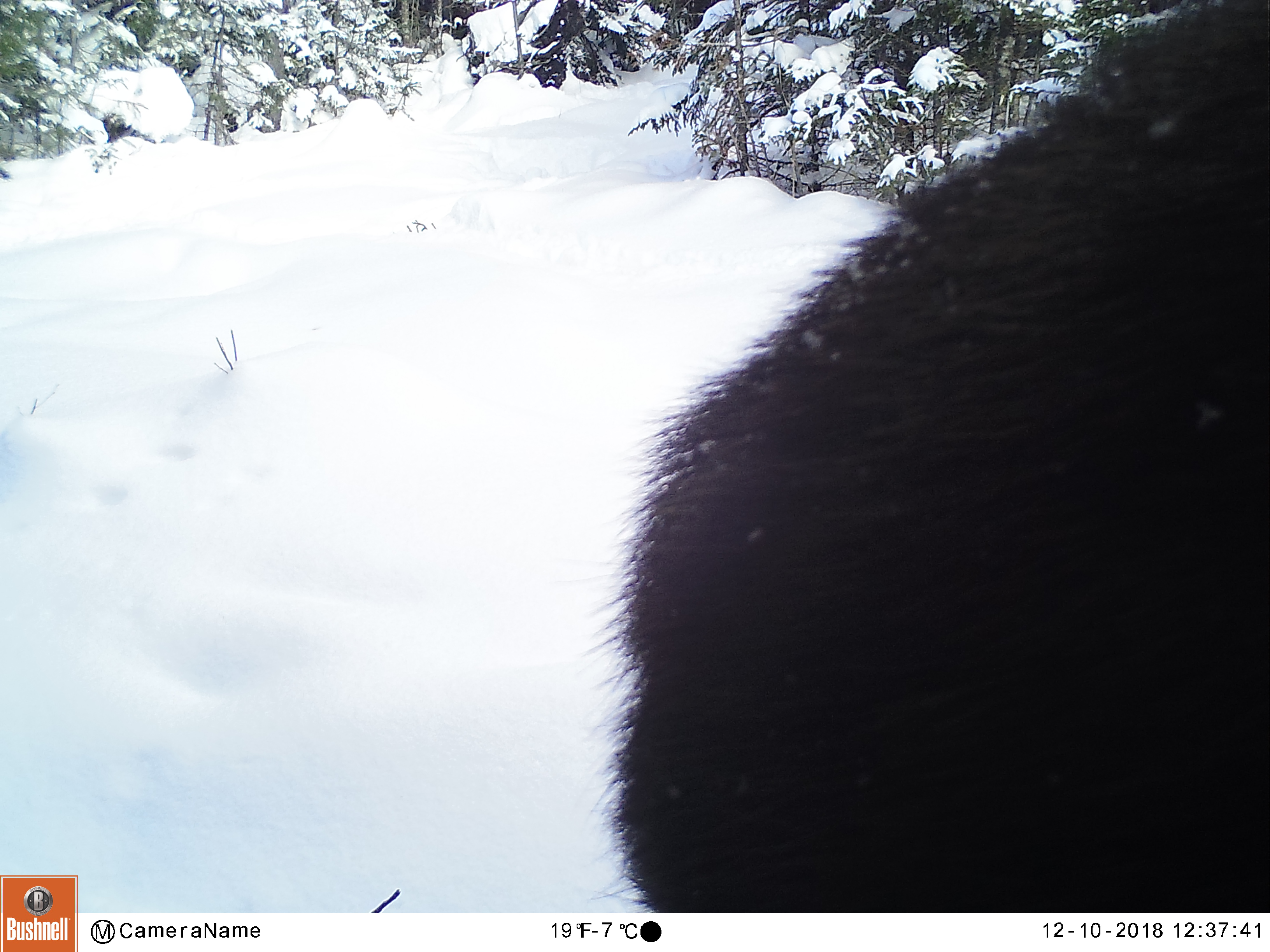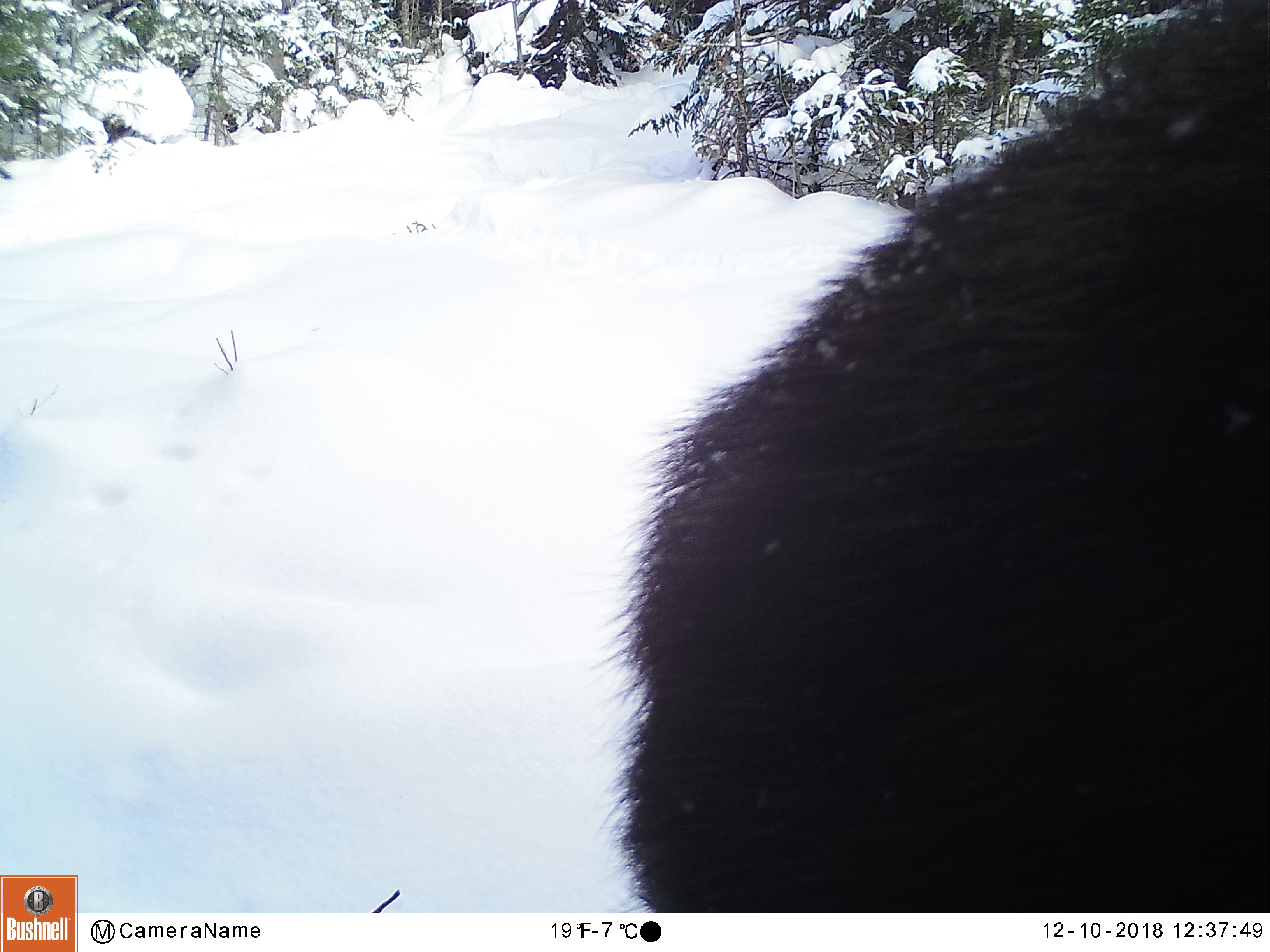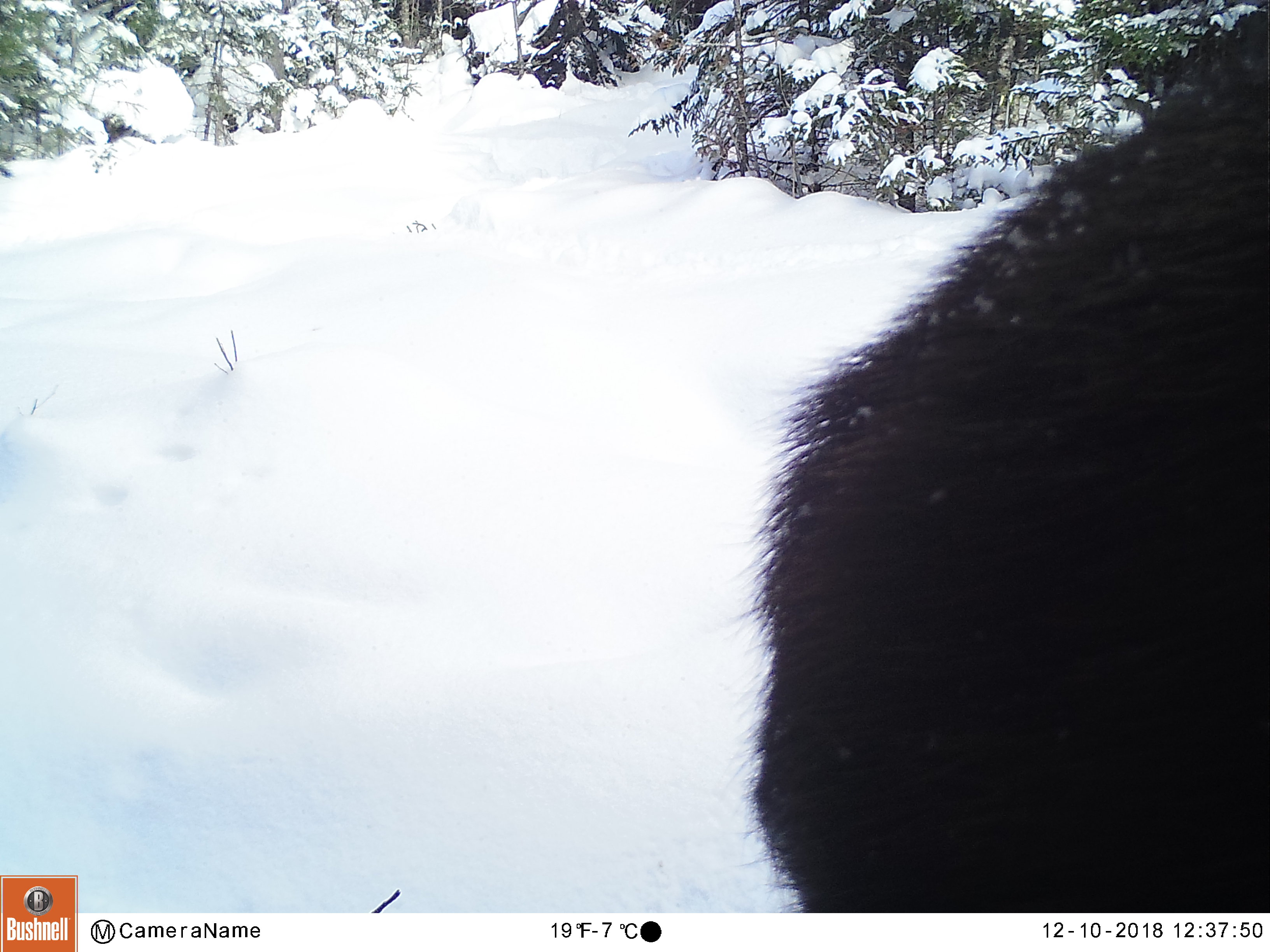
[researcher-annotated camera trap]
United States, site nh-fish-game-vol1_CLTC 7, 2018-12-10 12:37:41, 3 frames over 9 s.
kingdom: Animalia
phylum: Chordata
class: Mammalia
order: Artiodactyla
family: Cervidae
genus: Alces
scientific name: Alces alces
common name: moose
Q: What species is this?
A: Moose (Alces alces).